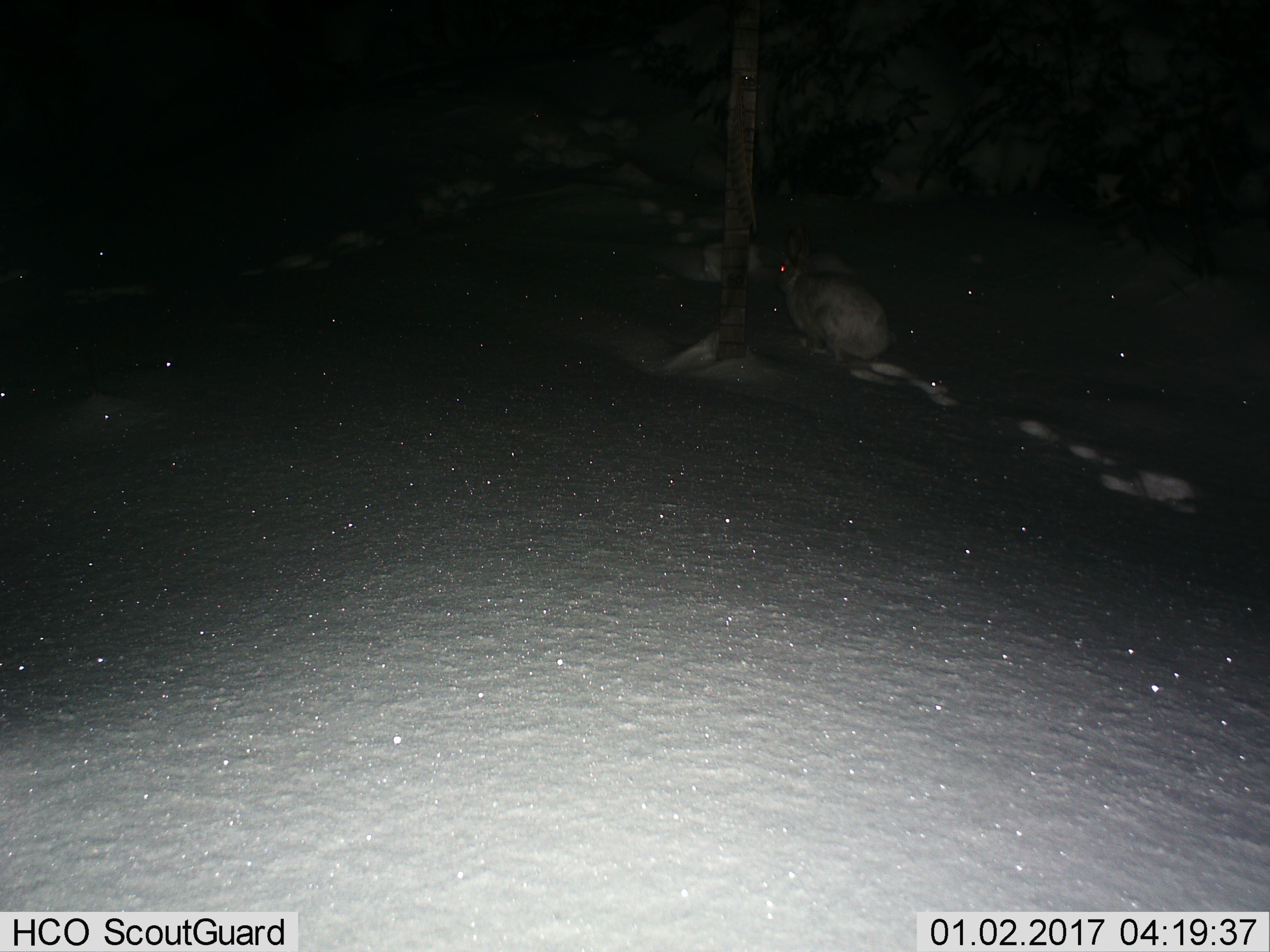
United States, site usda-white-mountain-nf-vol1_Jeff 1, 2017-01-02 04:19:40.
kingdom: Animalia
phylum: Chordata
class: Mammalia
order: Lagomorpha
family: Leporidae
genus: Lepus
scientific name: Lepus americanus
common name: snowshoe hare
Snowshoe hare (Lepus americanus).